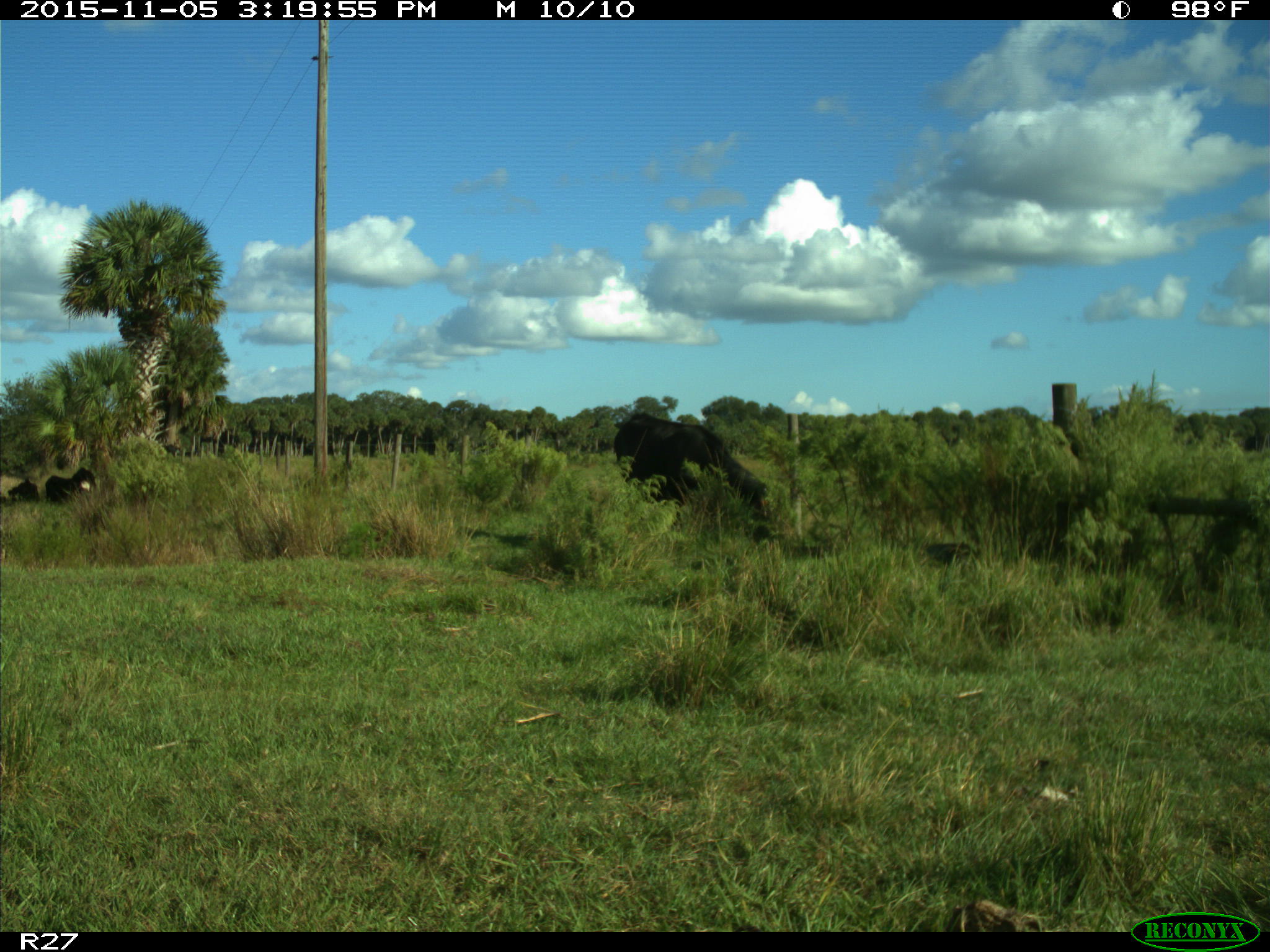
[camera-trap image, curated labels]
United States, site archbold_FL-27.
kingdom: Animalia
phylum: Chordata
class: Mammalia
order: Artiodactyla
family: Bovidae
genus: Bos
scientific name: Bos taurus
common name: domestic cow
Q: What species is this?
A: Bos taurus (domestic cow).